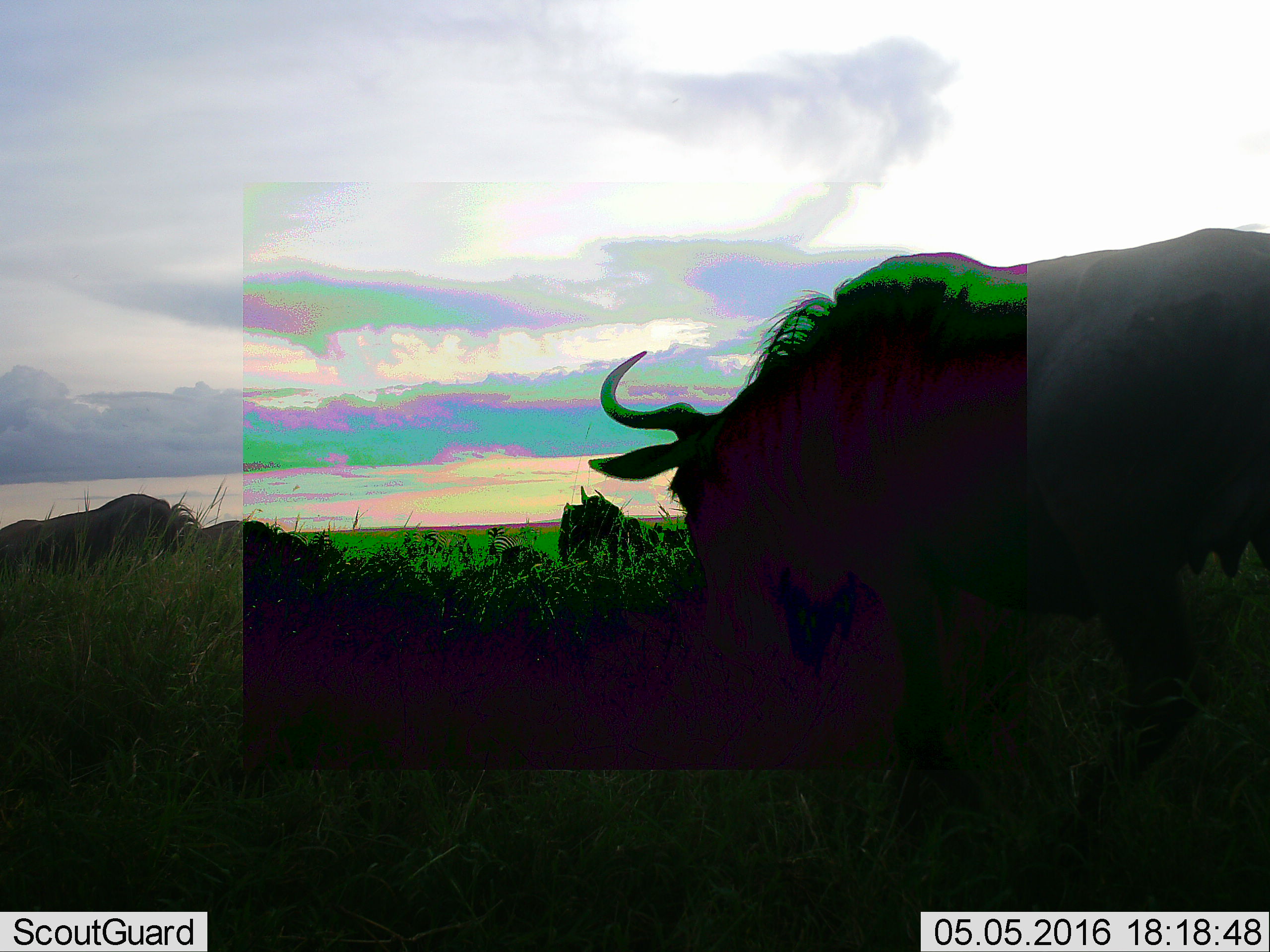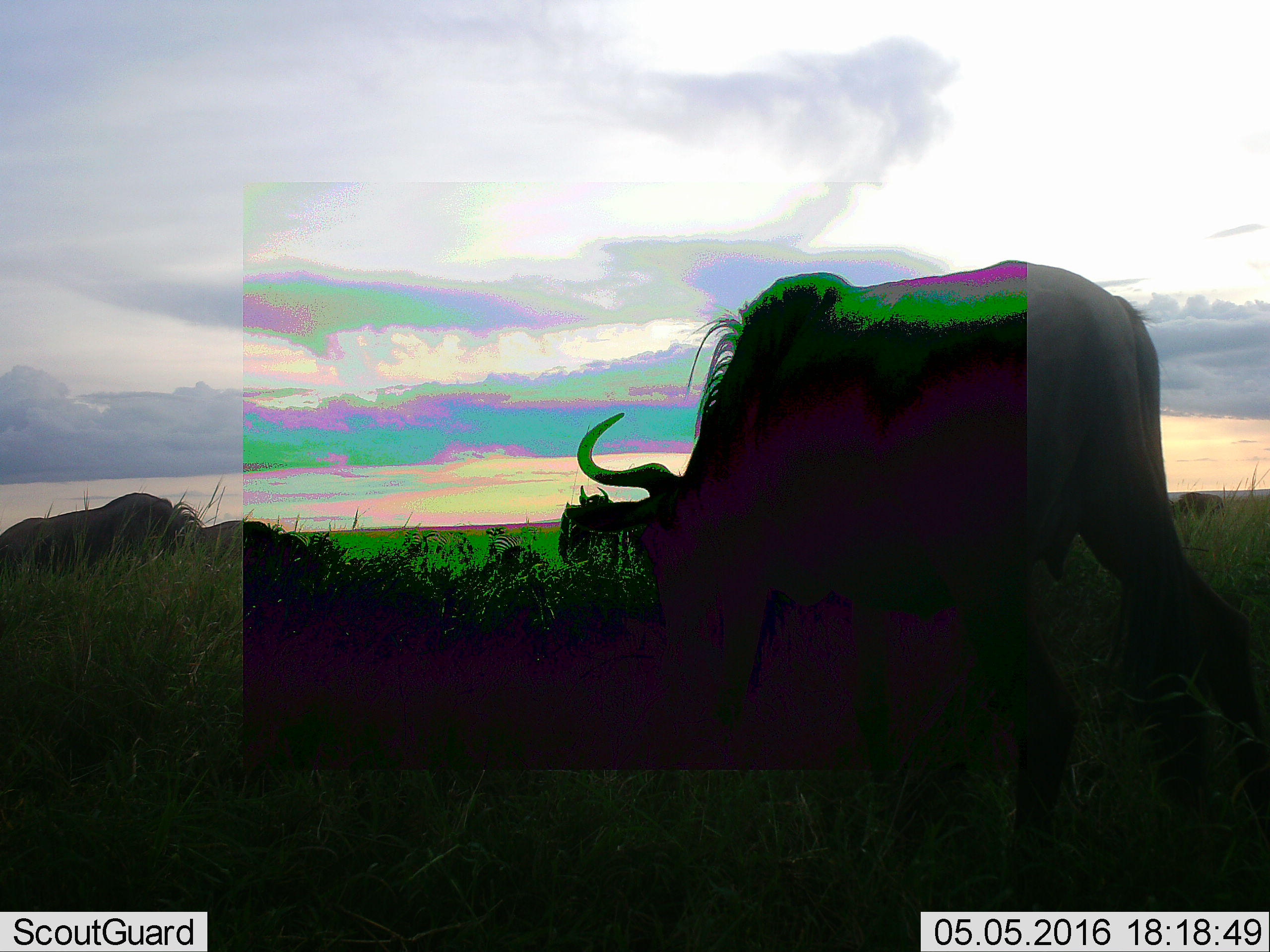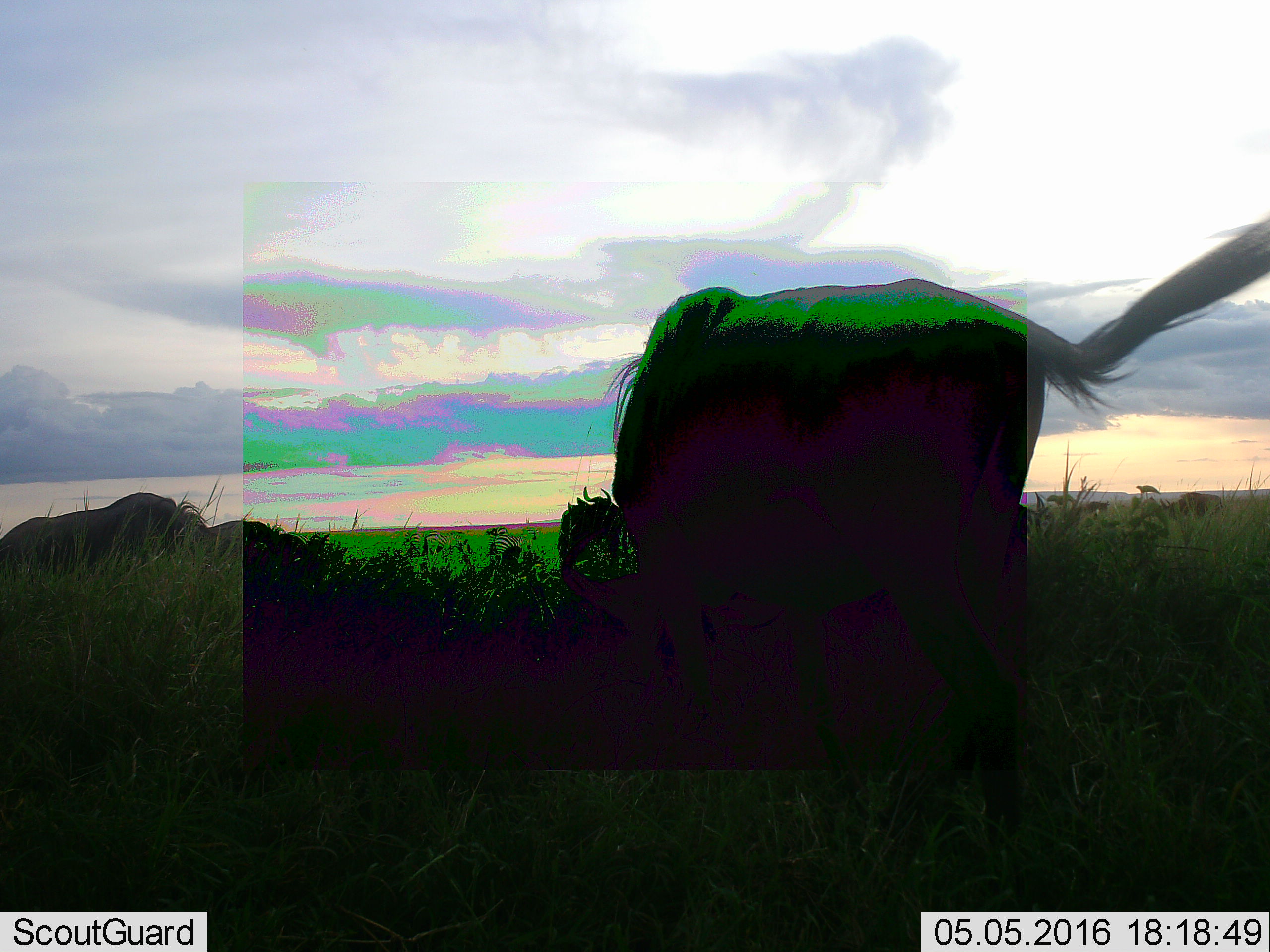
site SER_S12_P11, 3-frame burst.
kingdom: Animalia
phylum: Chordata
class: Mammalia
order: Artiodactyla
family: Bovidae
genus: Connochaetes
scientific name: Connochaetes taurinus taurinus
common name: blue wildebeest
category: wildebeestblue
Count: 6.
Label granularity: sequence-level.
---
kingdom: Animalia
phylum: Chordata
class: Mammalia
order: Perissodactyla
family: Equidae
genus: Equus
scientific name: Equus quagga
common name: plains zebra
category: zebraplains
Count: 4.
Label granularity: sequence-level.